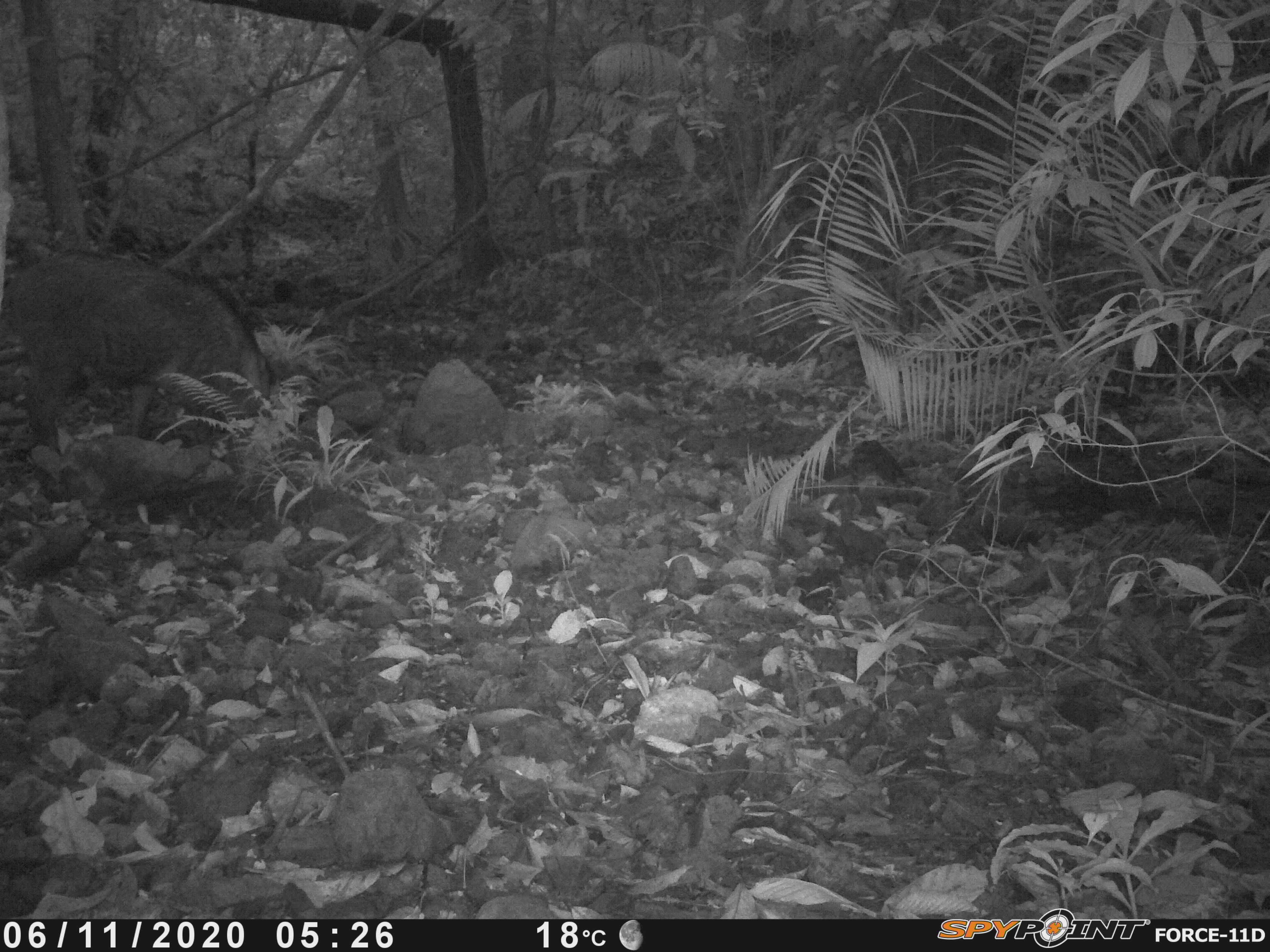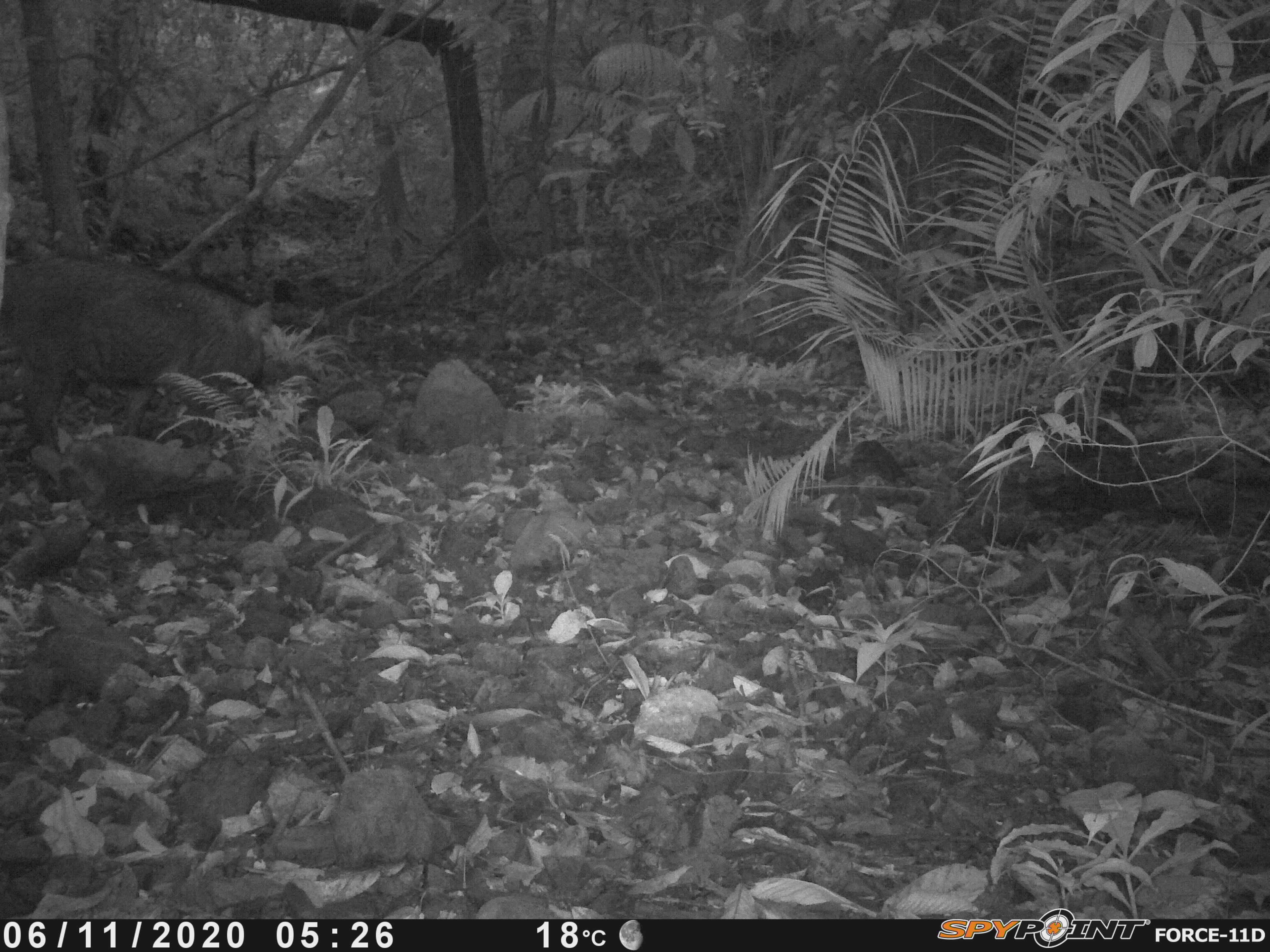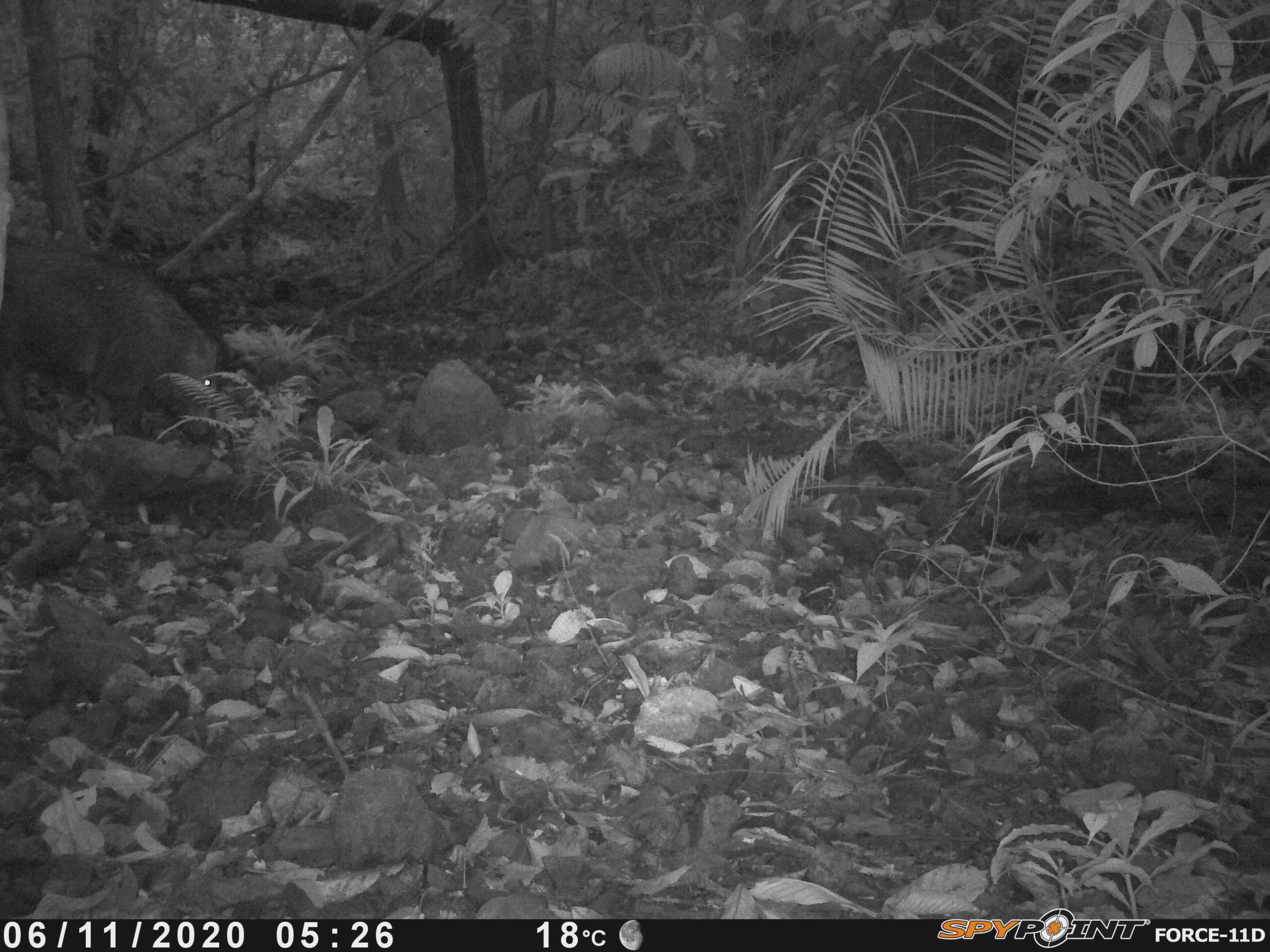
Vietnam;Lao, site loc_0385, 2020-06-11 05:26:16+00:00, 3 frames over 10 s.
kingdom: Animalia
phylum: Chordata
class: Mammalia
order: Artiodactyla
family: Suidae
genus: Sus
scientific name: Sus scrofa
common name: eurasian wild pig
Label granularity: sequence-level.